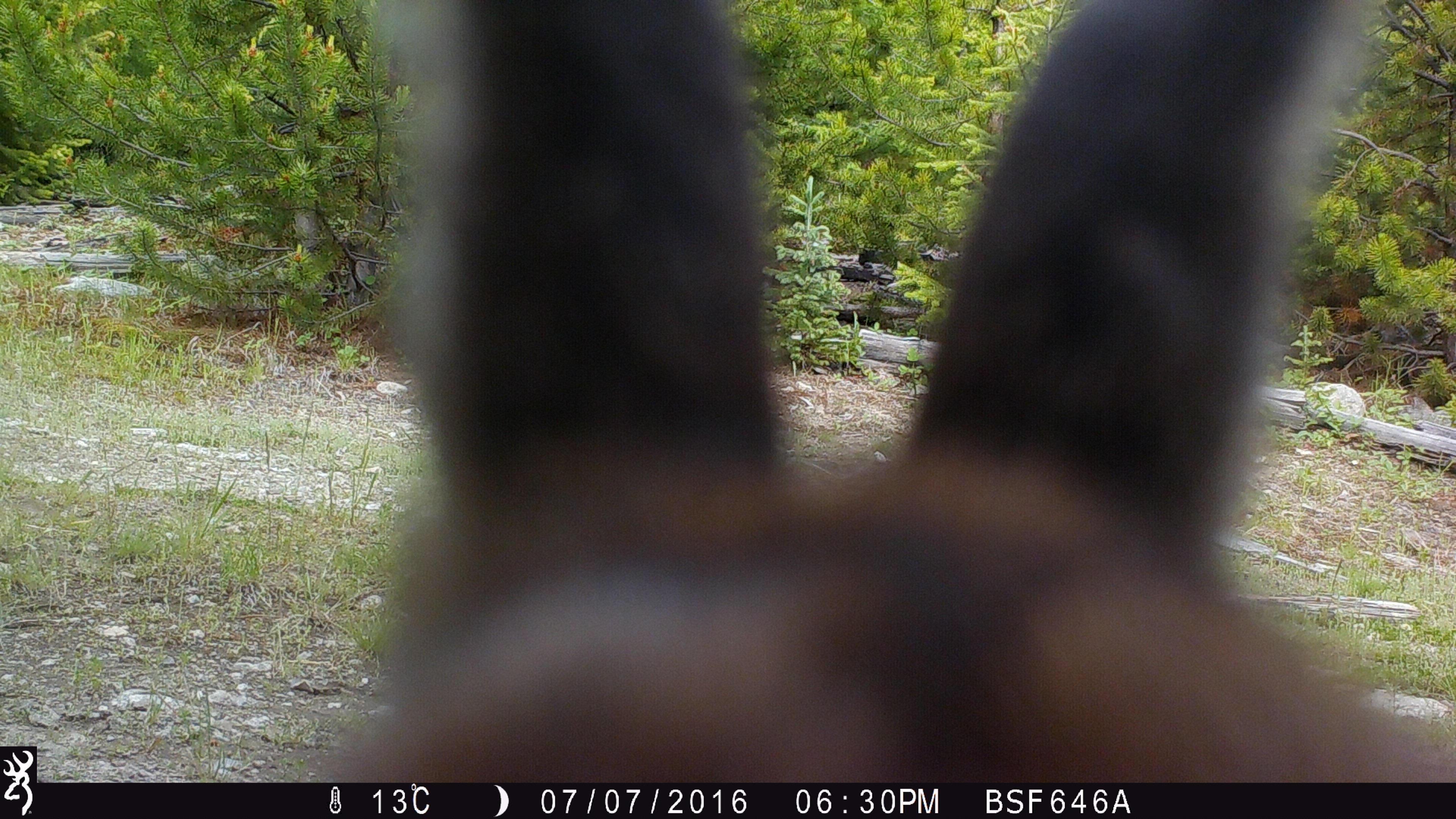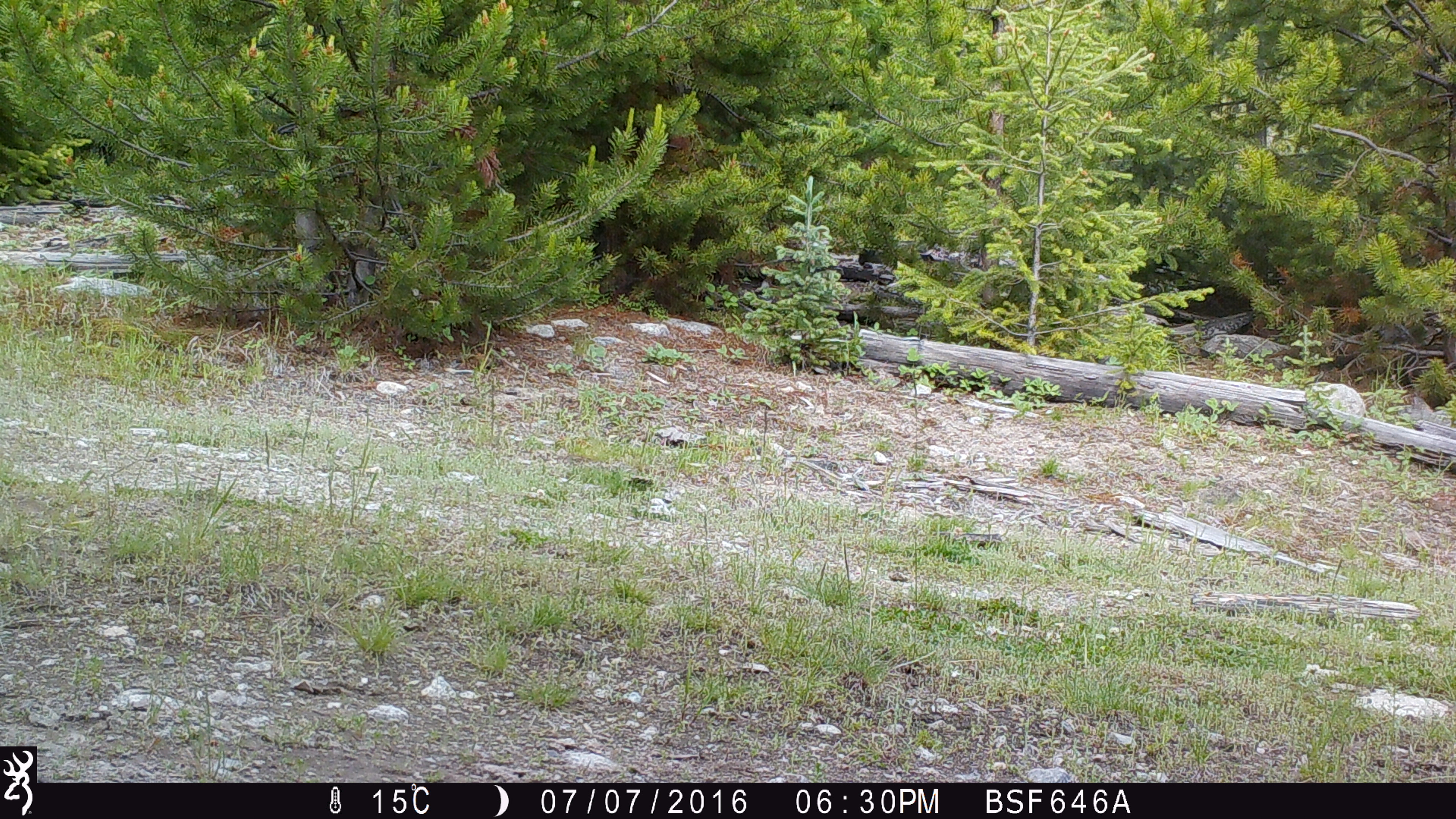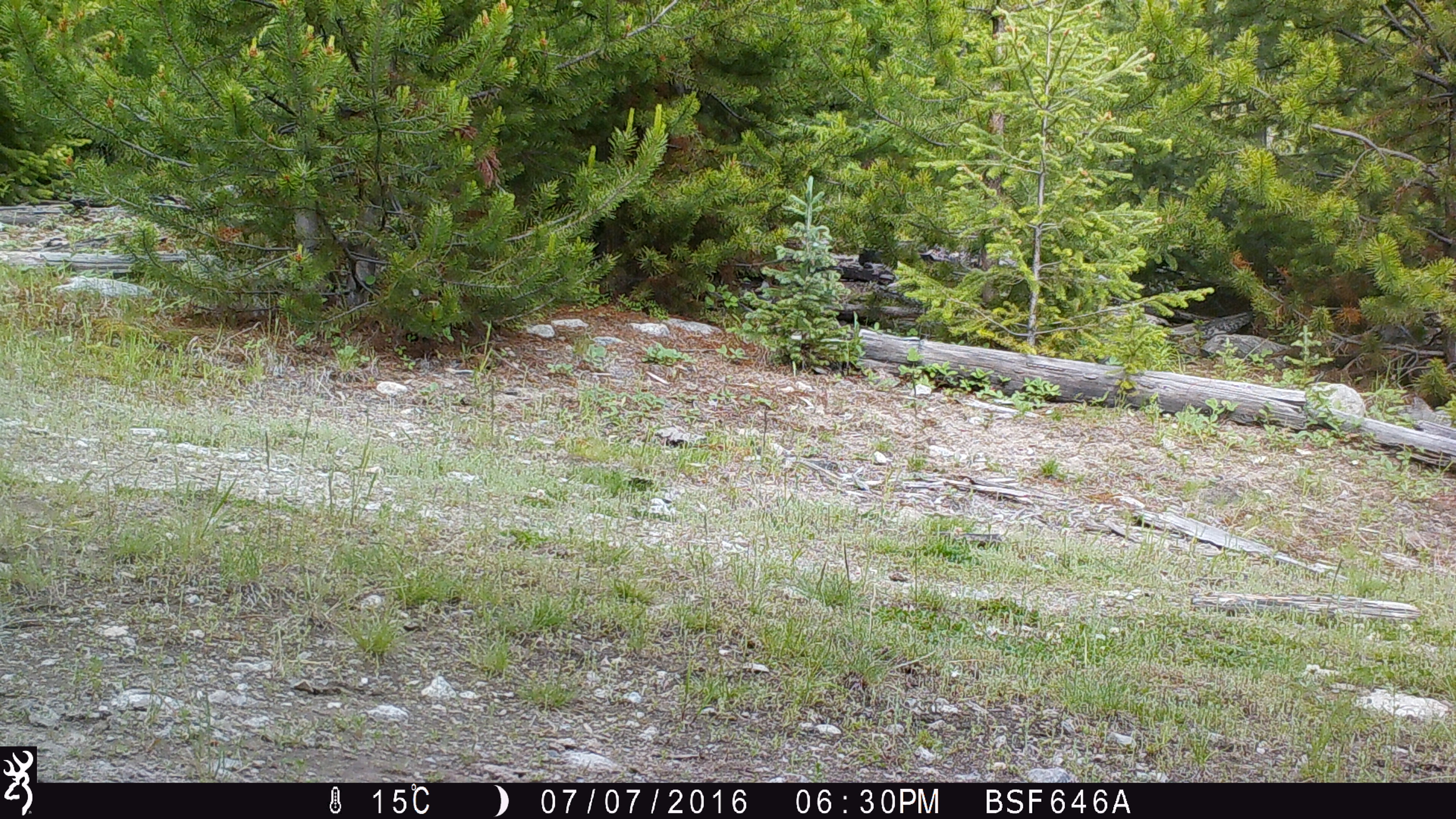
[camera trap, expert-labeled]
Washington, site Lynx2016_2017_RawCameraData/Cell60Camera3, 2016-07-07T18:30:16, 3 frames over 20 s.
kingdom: Animalia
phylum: Chordata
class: Mammalia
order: Lagomorpha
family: Leporidae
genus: Lepus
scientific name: Lepus americanus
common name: snowshoe hare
Lepus americanus (snowshoe hare). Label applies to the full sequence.